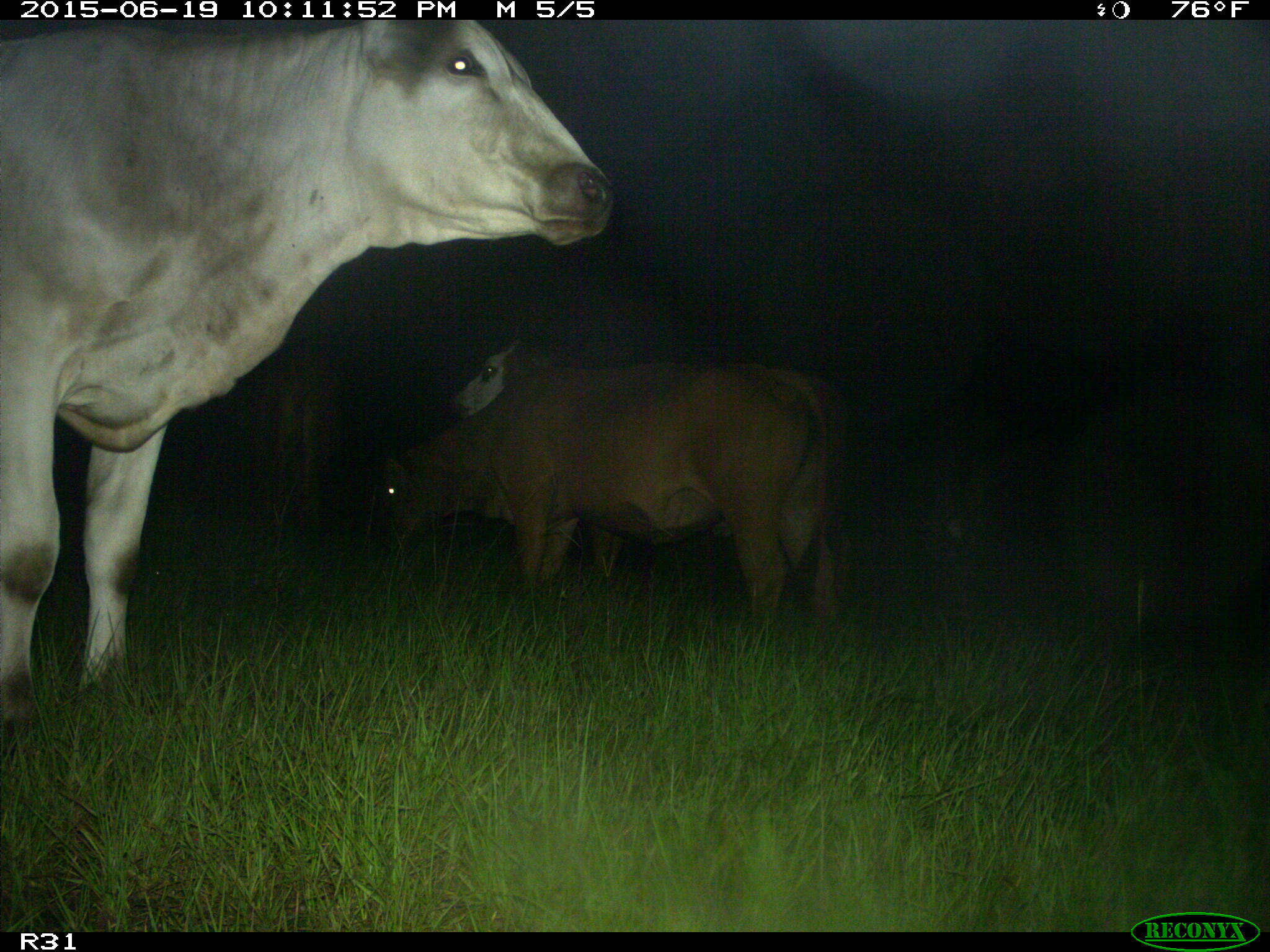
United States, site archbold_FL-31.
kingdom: Animalia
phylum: Chordata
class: Mammalia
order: Artiodactyla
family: Bovidae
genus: Bos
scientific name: Bos taurus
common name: domestic cow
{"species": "Bos taurus (domestic cow)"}